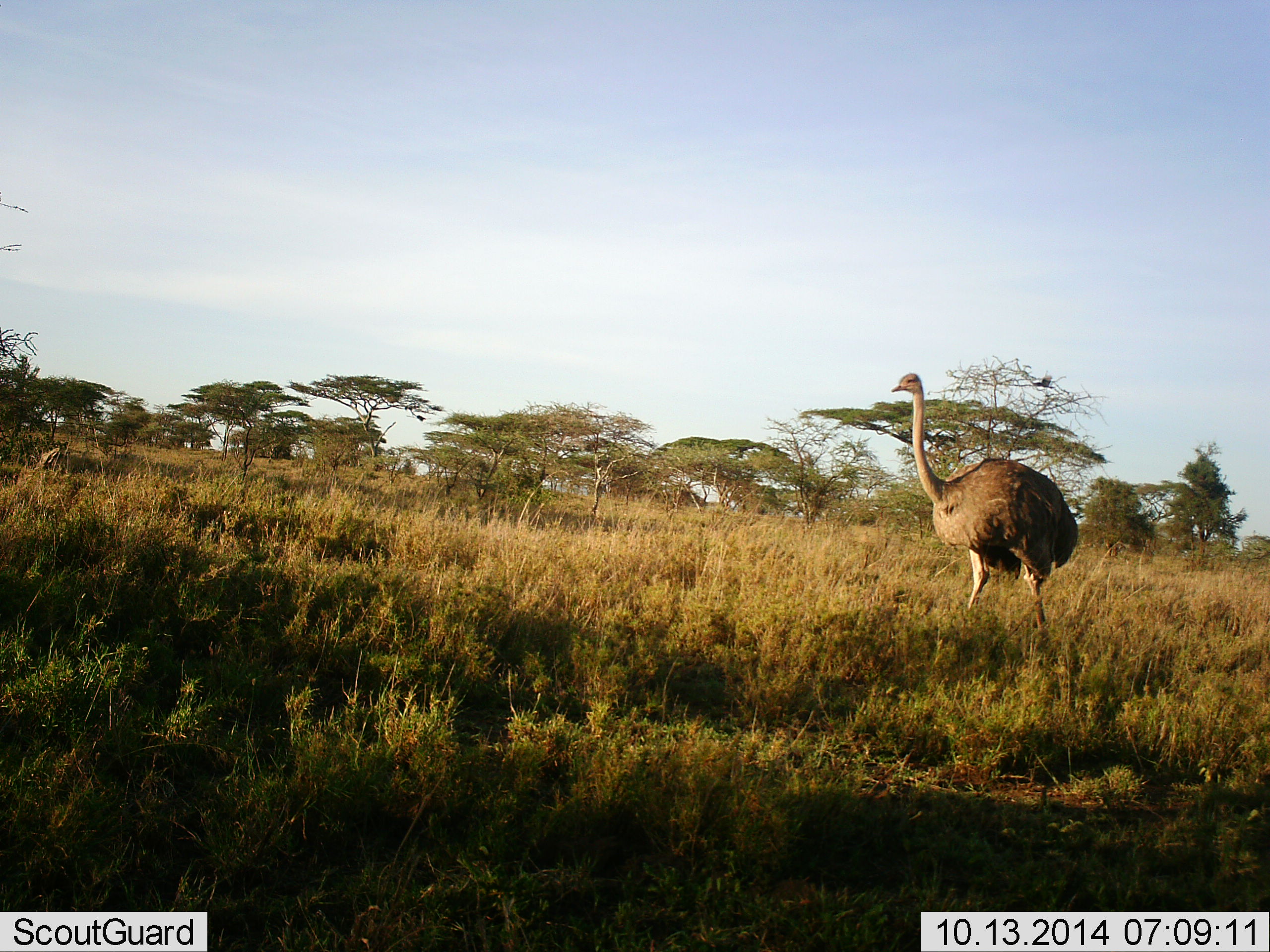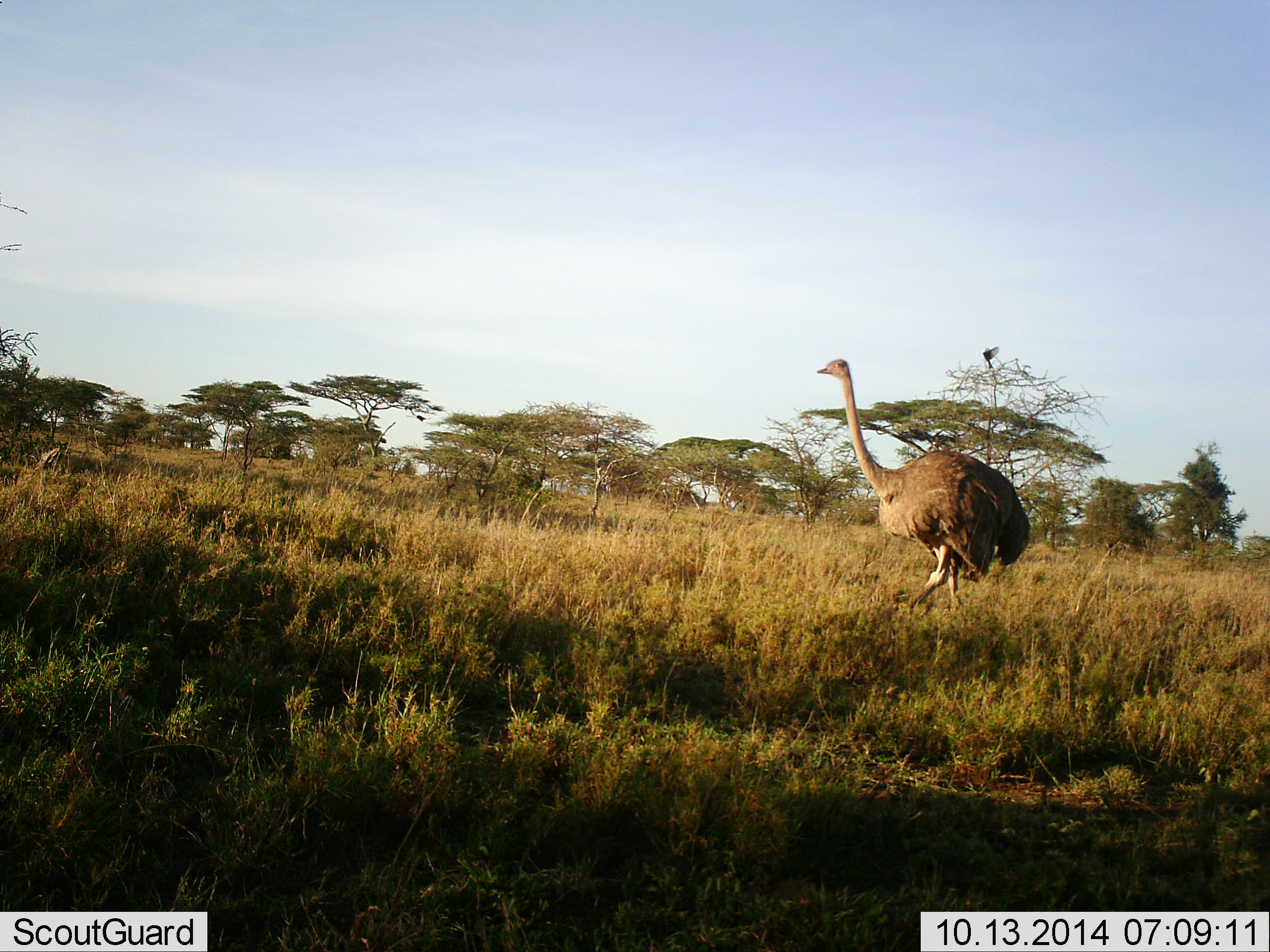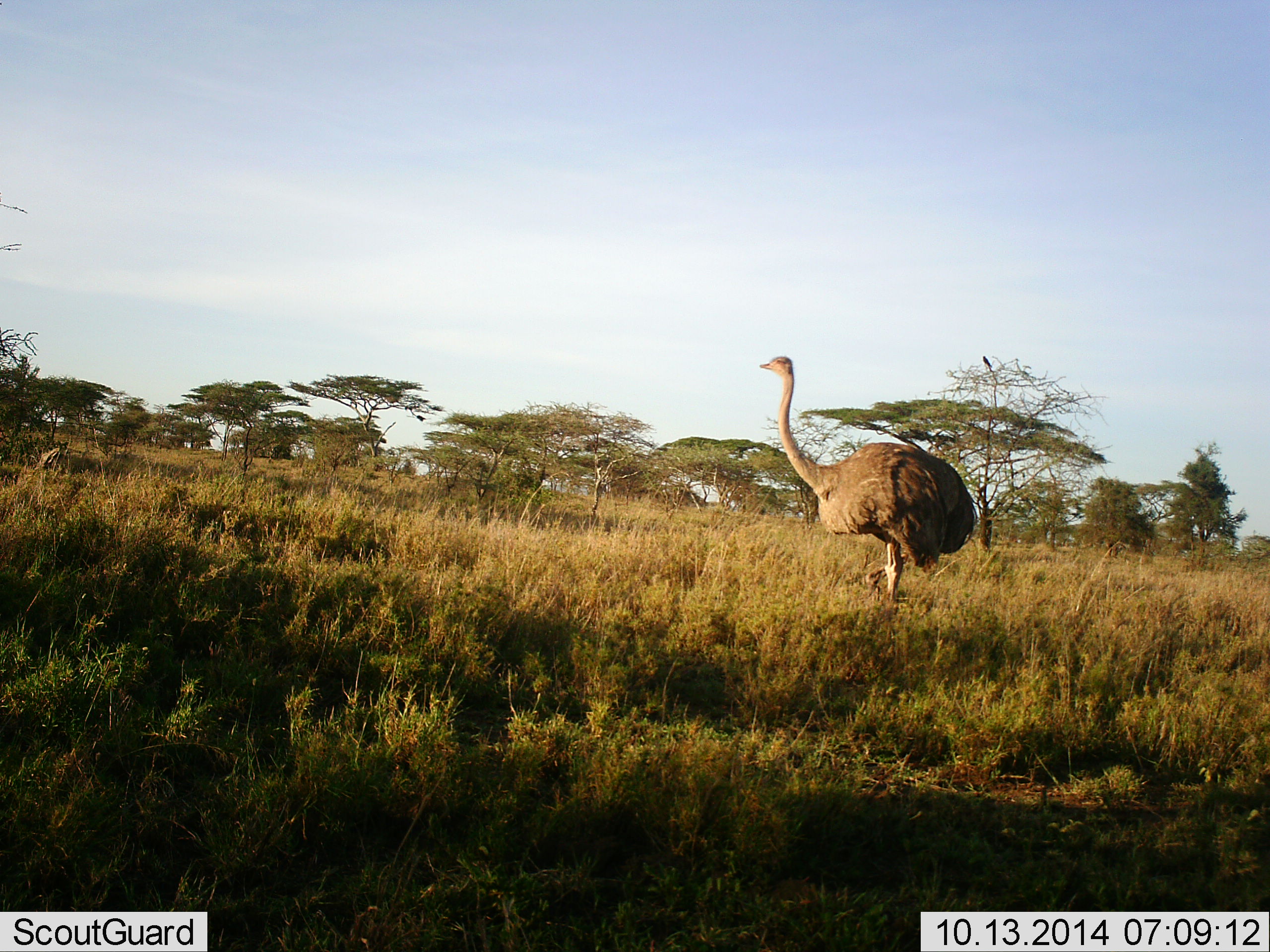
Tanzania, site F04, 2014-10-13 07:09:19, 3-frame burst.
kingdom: Animalia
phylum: Chordata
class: Aves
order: Struthioniformes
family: Struthionidae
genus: Struthio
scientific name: Struthio camelus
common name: ostrich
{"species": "ostrich (Struthio camelus)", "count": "1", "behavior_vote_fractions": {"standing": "6%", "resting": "0%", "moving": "94%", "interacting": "0%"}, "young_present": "0%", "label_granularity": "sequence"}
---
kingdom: Animalia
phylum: Chordata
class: Aves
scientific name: Aves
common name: bird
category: otherbird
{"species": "otherbird (bird) (Aves)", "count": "1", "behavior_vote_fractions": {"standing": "0%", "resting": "20%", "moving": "90%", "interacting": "10%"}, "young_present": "0%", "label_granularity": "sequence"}